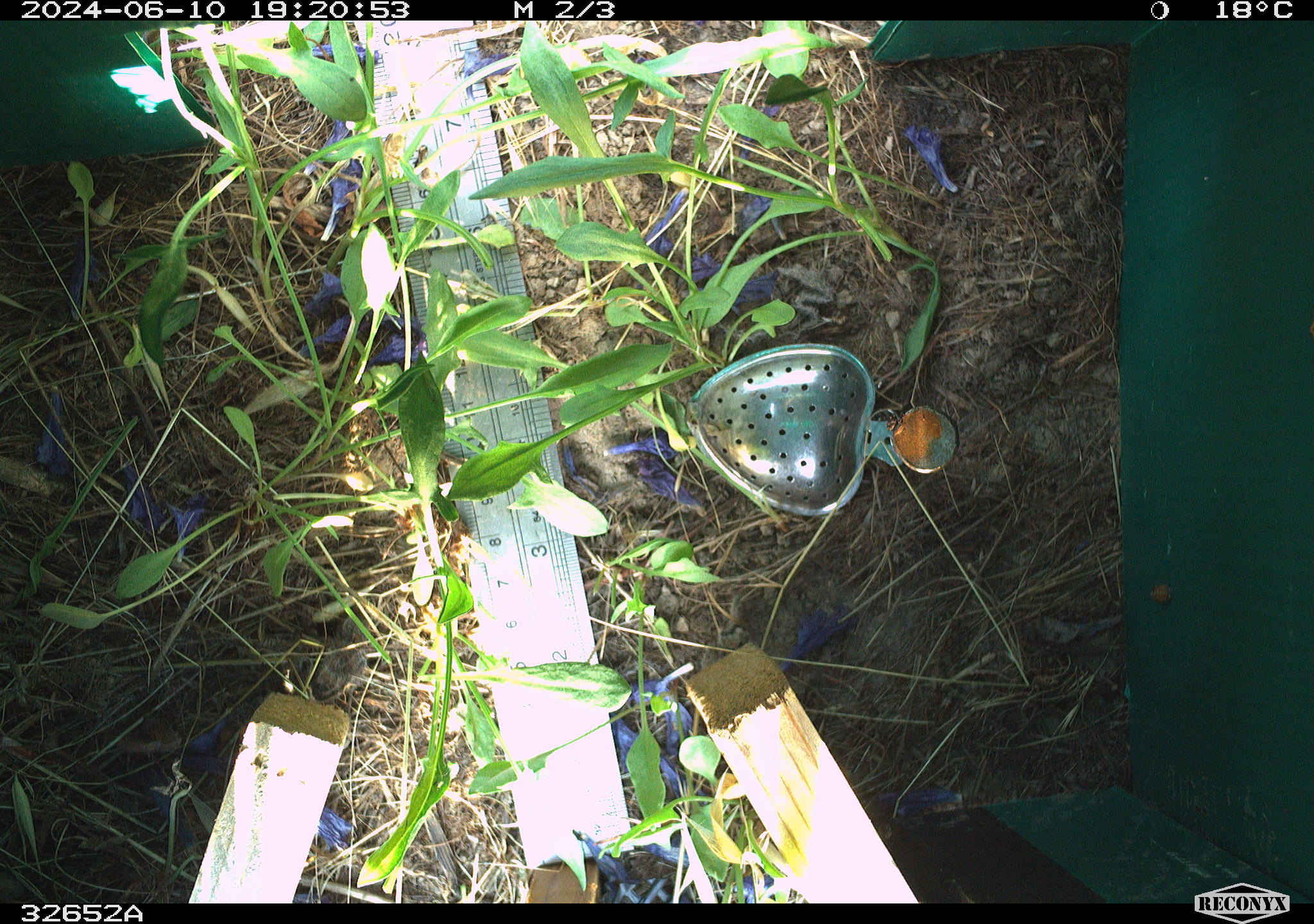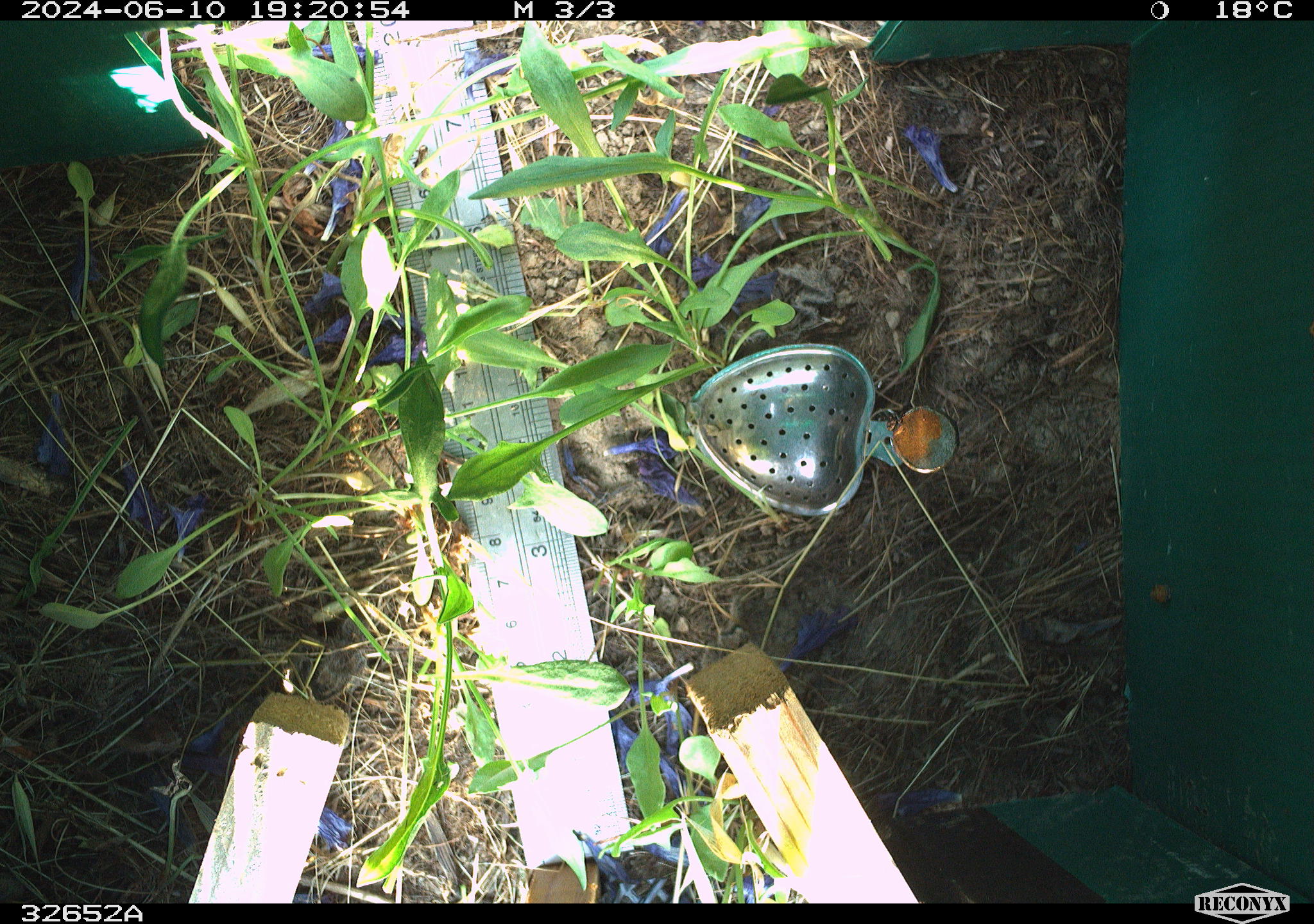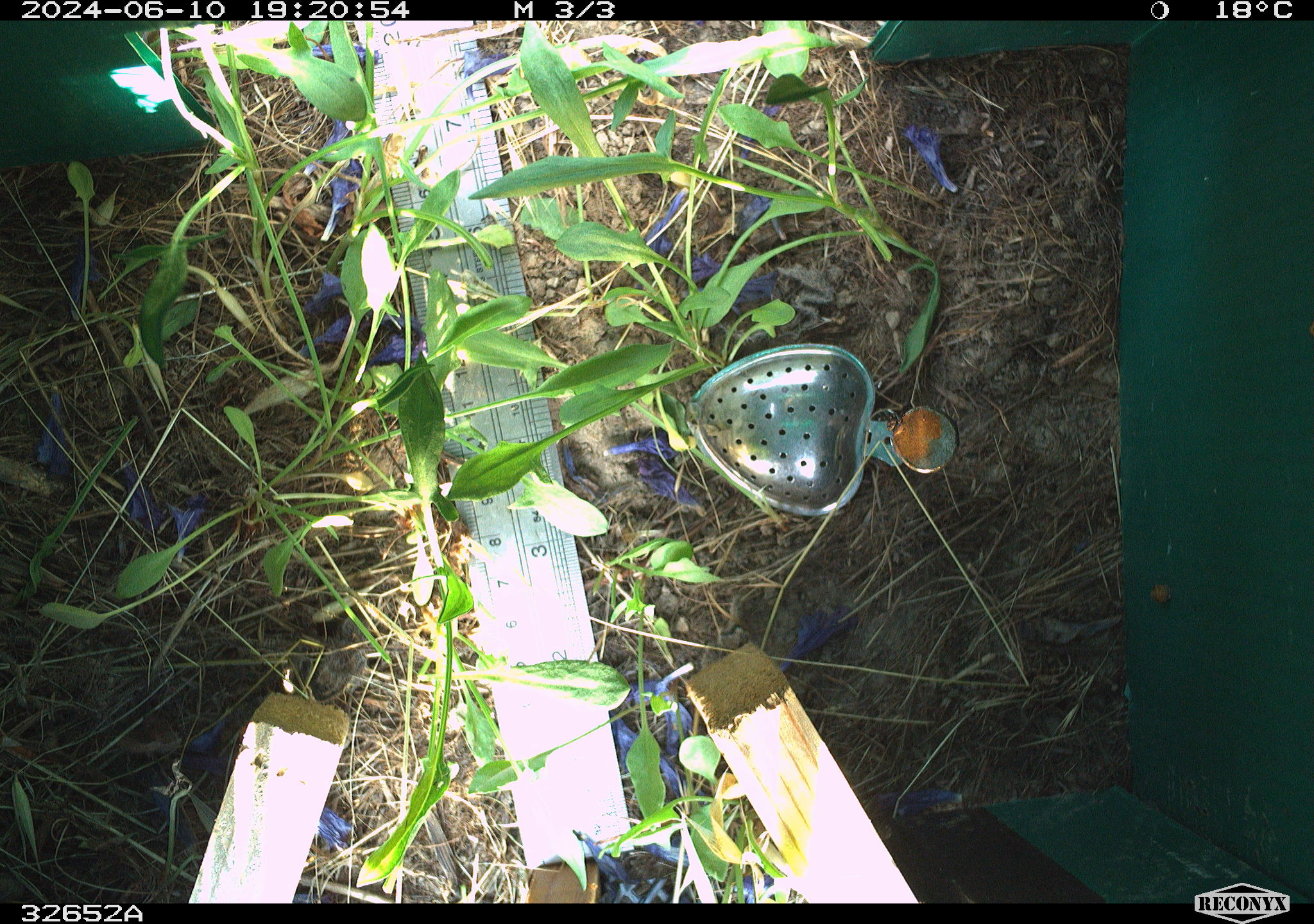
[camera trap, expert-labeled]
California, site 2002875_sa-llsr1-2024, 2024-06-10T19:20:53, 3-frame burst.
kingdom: Animalia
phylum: Chordata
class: Mammalia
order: Rodentia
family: Cricetidae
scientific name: Arvicolinae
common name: voles, lemmings, and muskrats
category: arvicolinae subfamily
Arvicolinae subfamily (voles, lemmings, and muskrats) (Arvicolinae).